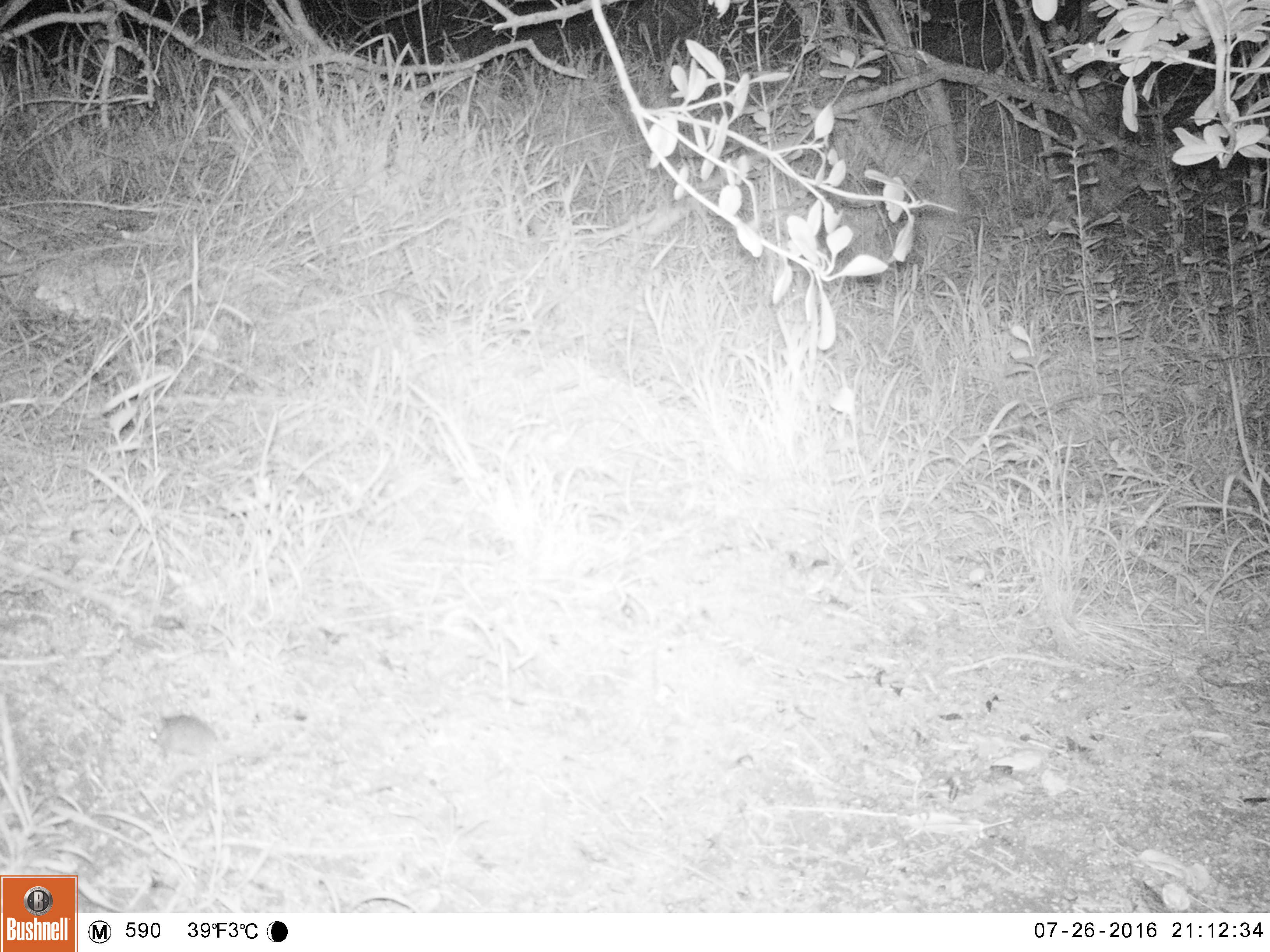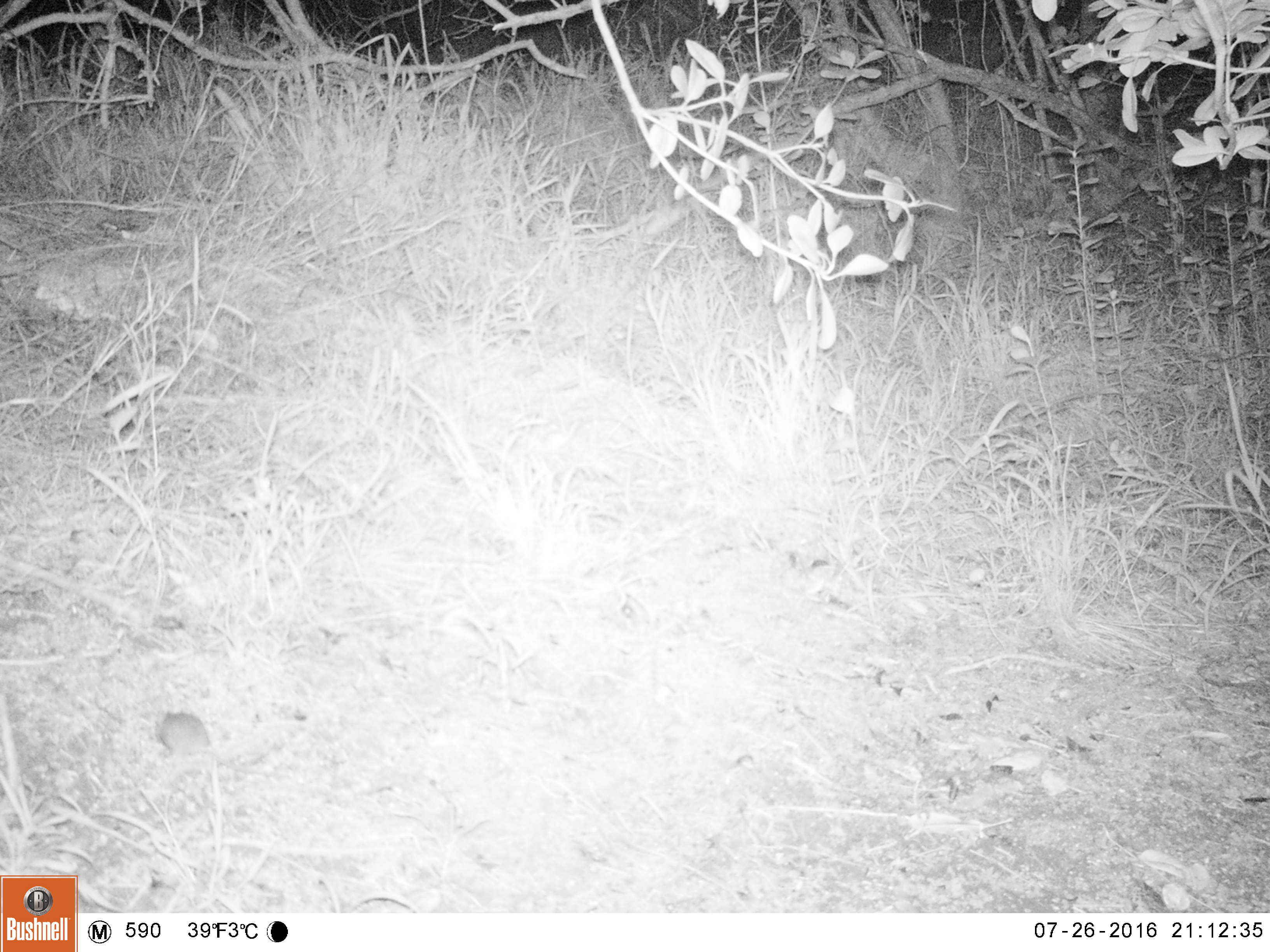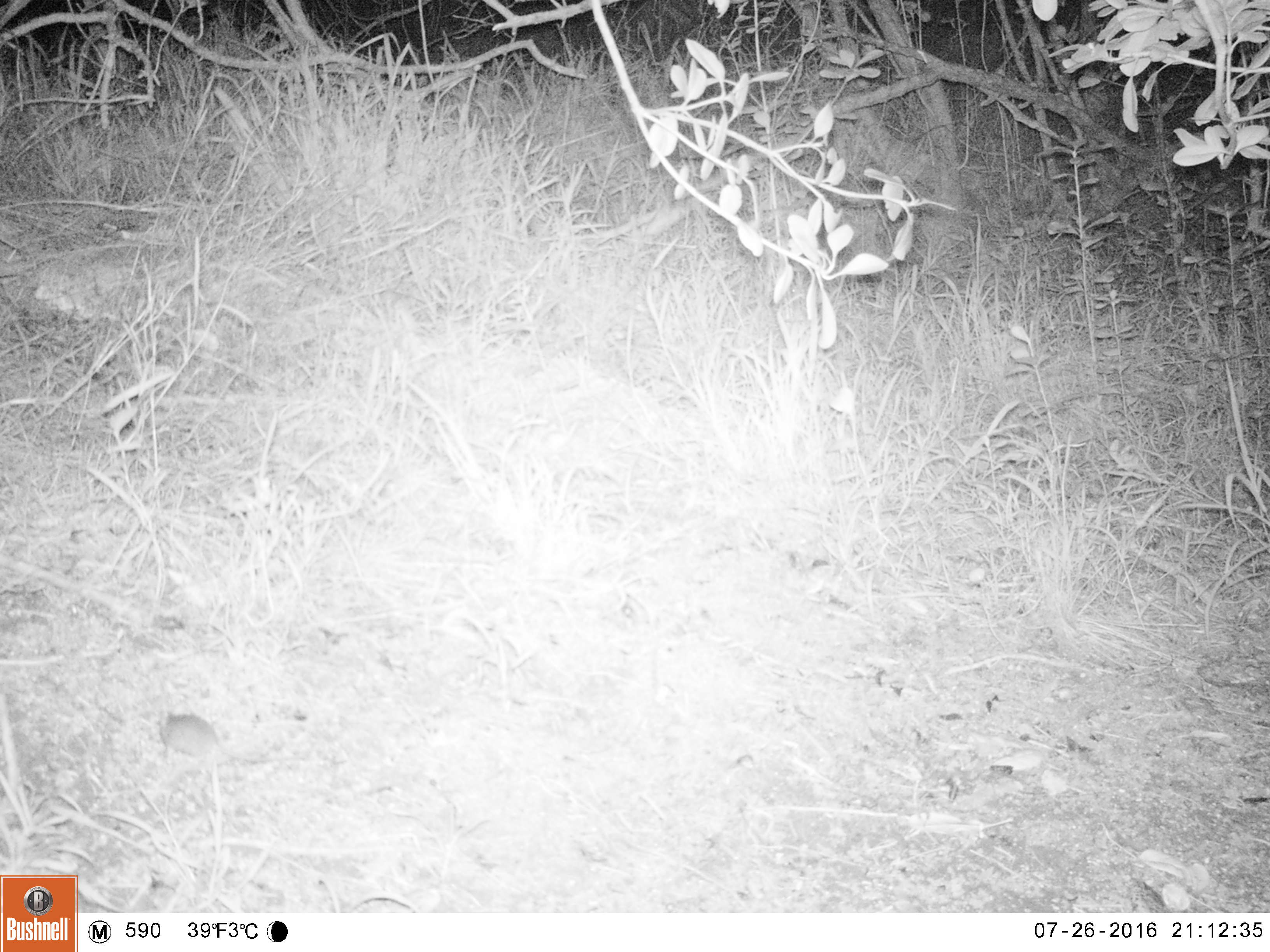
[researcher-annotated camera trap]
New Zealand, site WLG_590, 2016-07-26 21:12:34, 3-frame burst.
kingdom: Animalia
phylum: Chordata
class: Mammalia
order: Rodentia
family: Muridae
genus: Mus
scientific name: Mus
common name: mouse